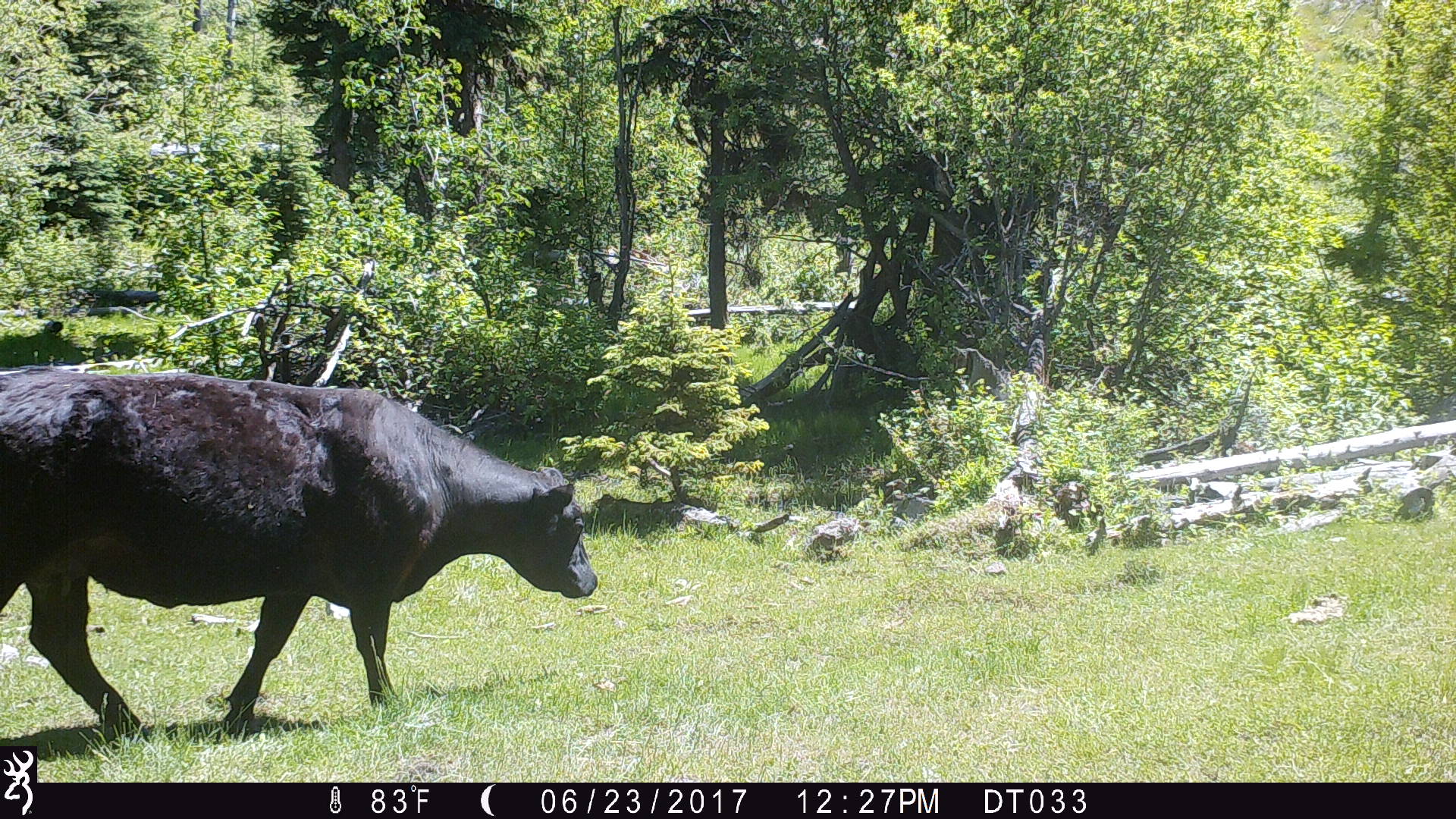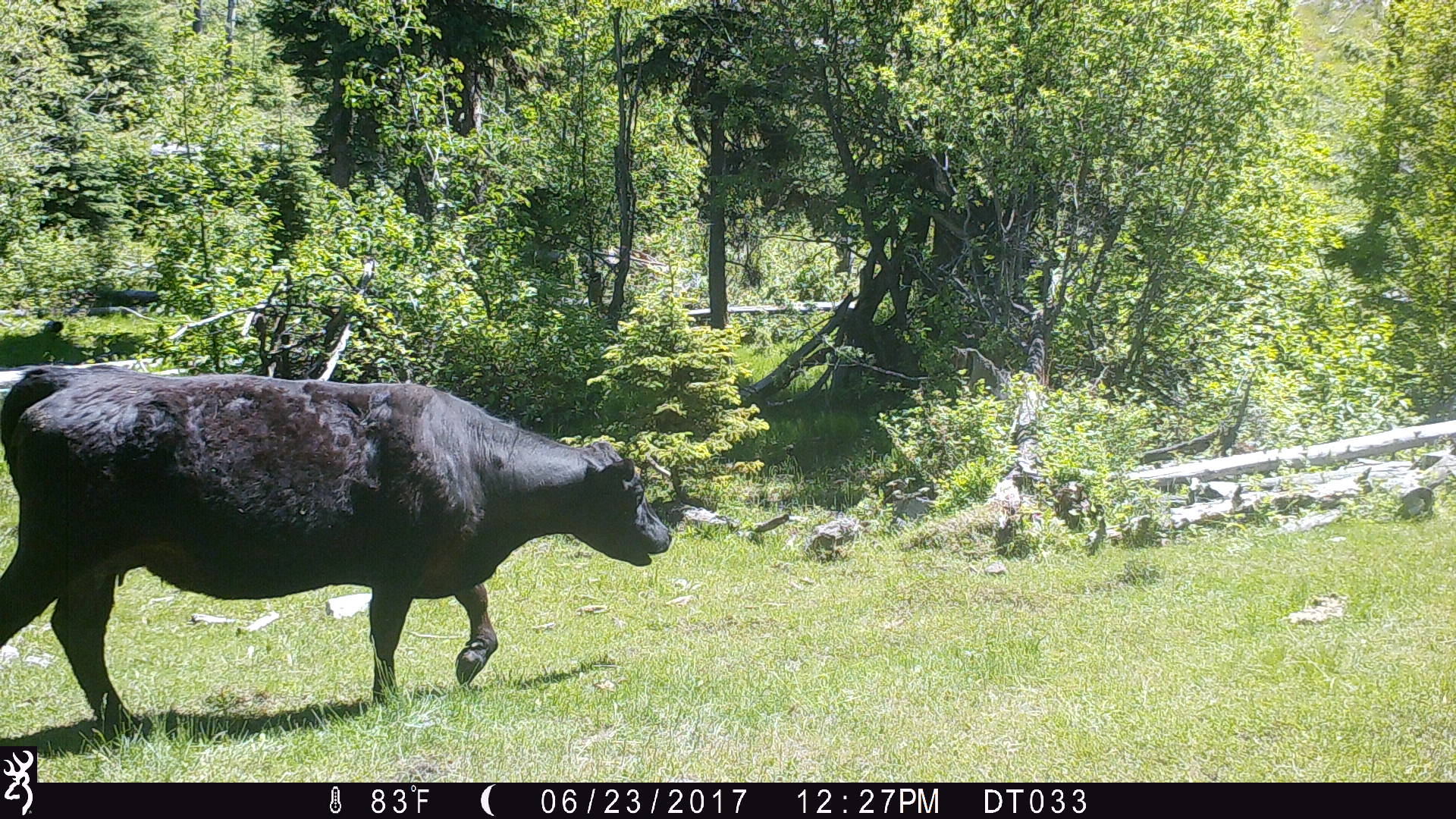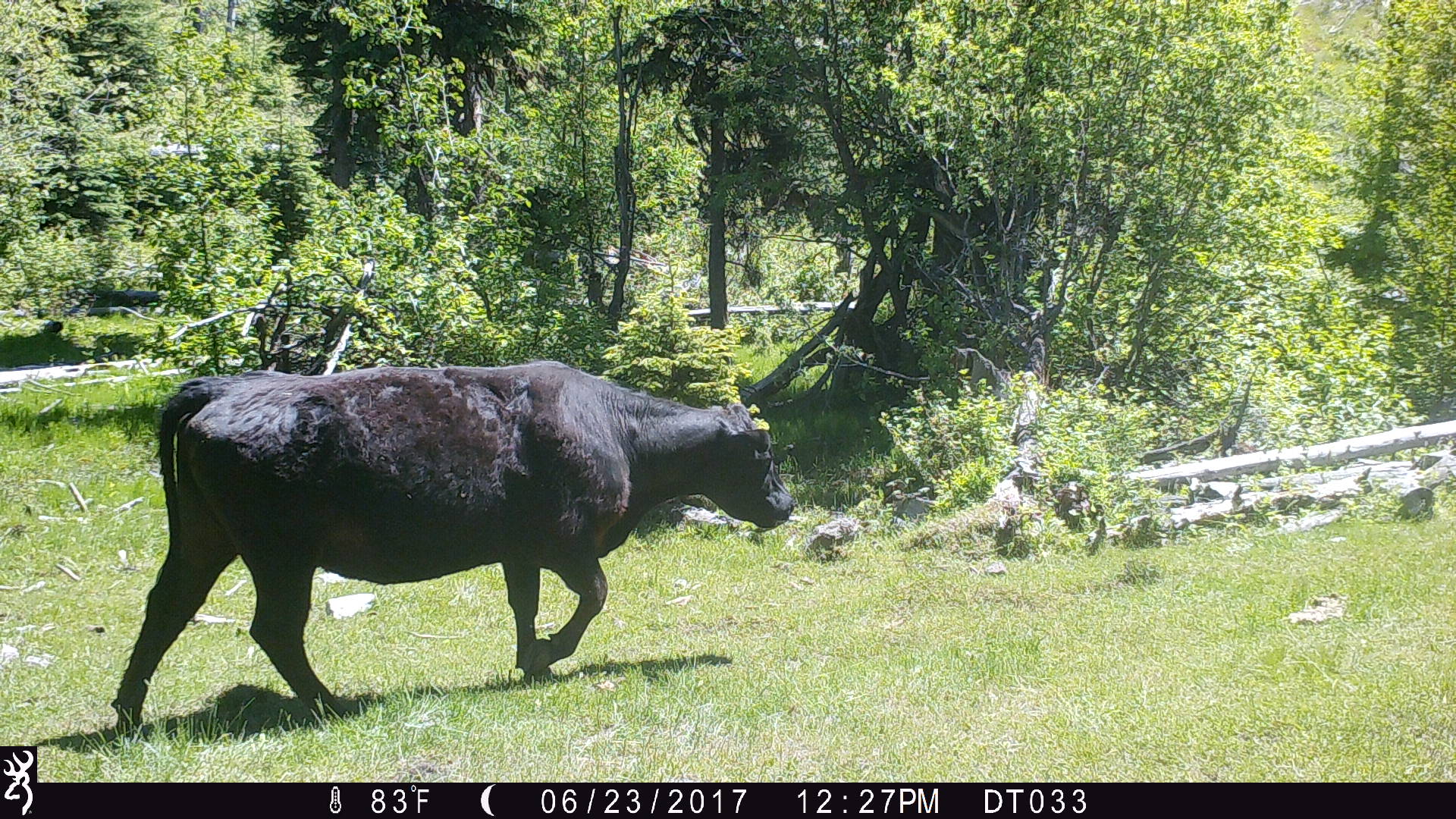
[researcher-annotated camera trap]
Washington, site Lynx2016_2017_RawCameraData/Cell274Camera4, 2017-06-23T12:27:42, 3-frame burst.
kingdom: Animalia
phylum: Chordata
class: Mammalia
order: Artiodactyla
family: Bovidae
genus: Bos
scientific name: Bos taurus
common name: domestic cattle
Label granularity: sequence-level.